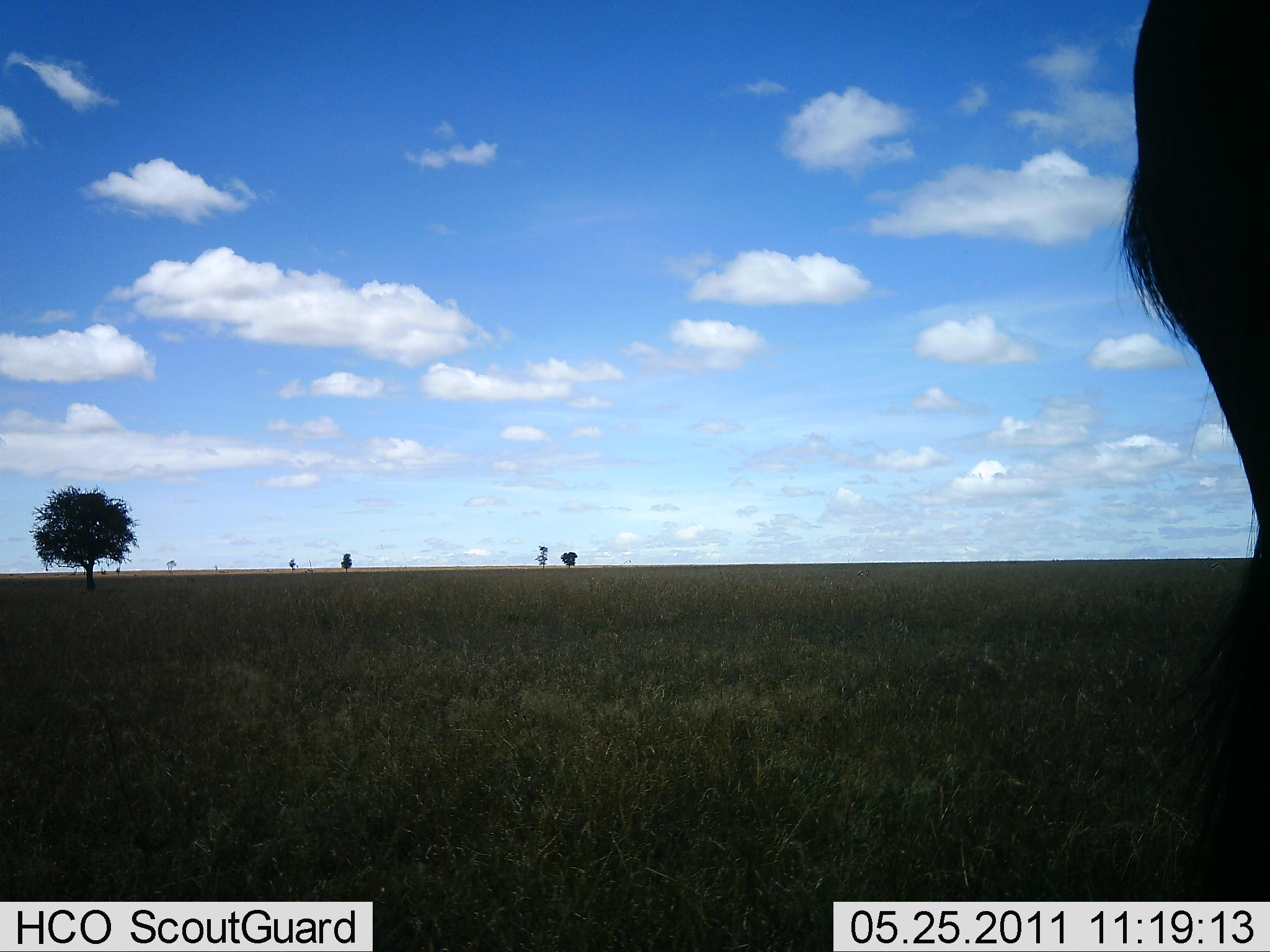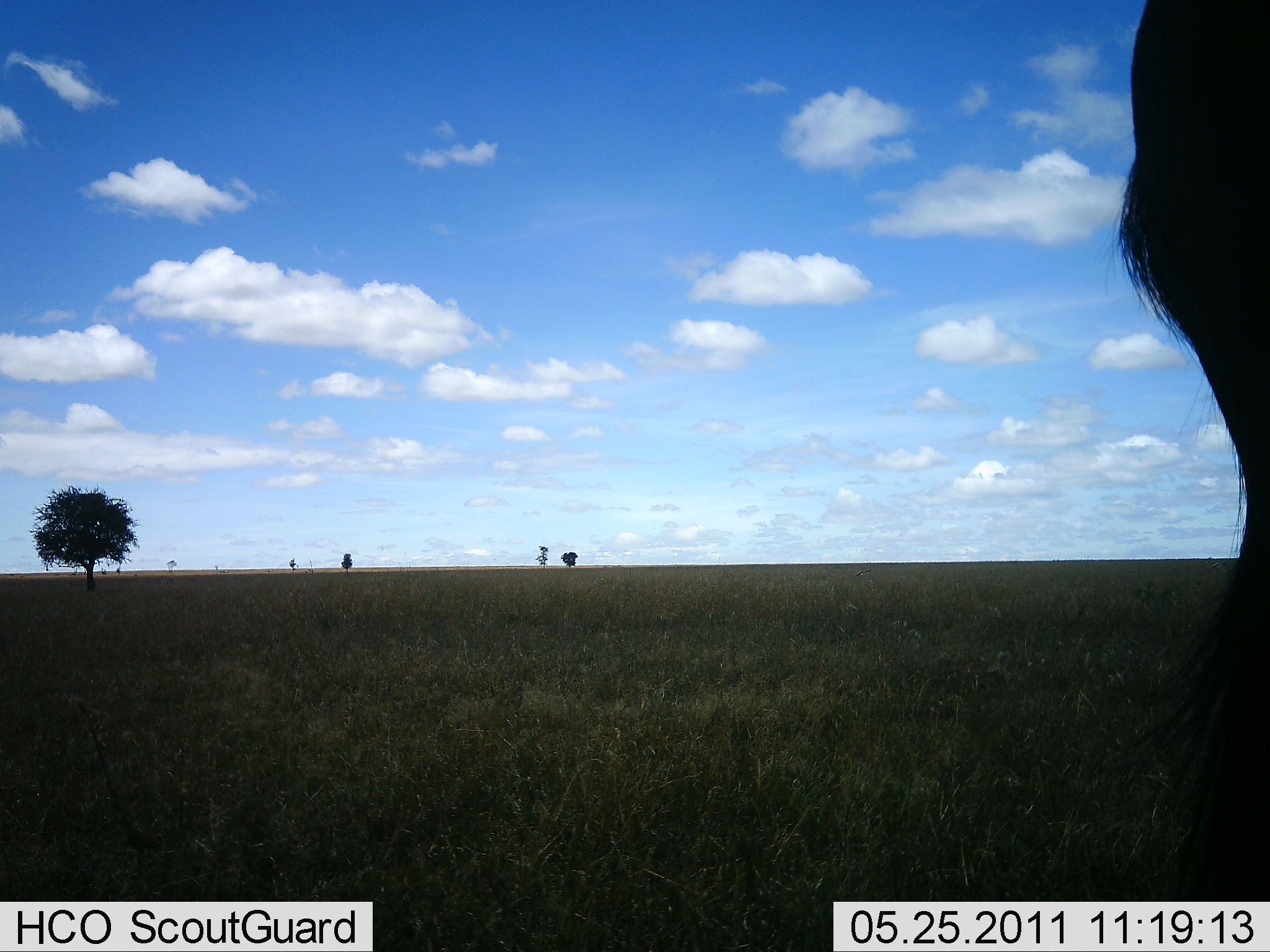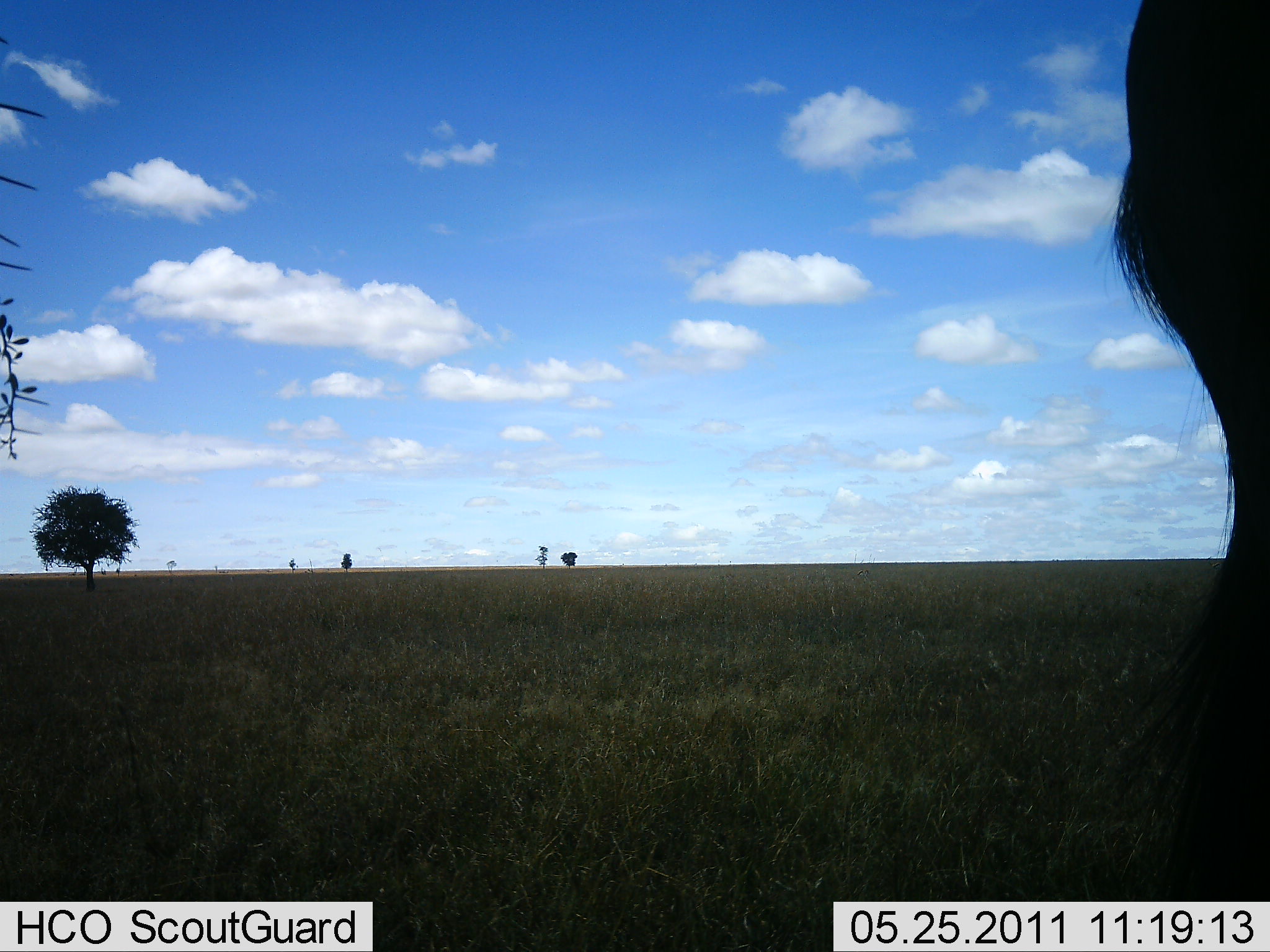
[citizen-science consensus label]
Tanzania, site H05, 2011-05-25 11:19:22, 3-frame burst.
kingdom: Animalia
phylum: Chordata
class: Mammalia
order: Artiodactyla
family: Bovidae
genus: Connochaetes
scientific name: Connochaetes taurinus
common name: blue wildebeest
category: wildebeest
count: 1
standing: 82%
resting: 0%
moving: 18%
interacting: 0%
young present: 0%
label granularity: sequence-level